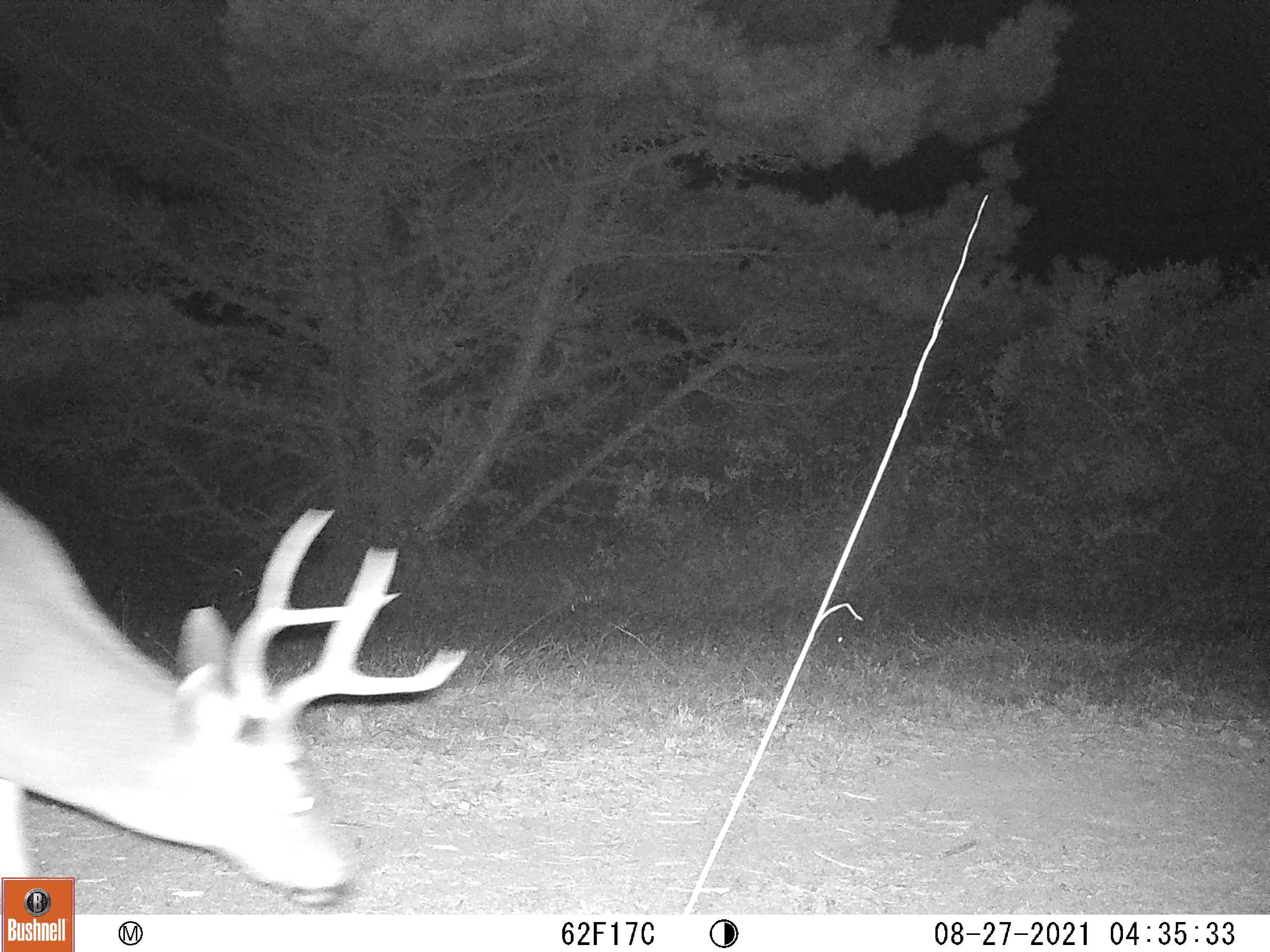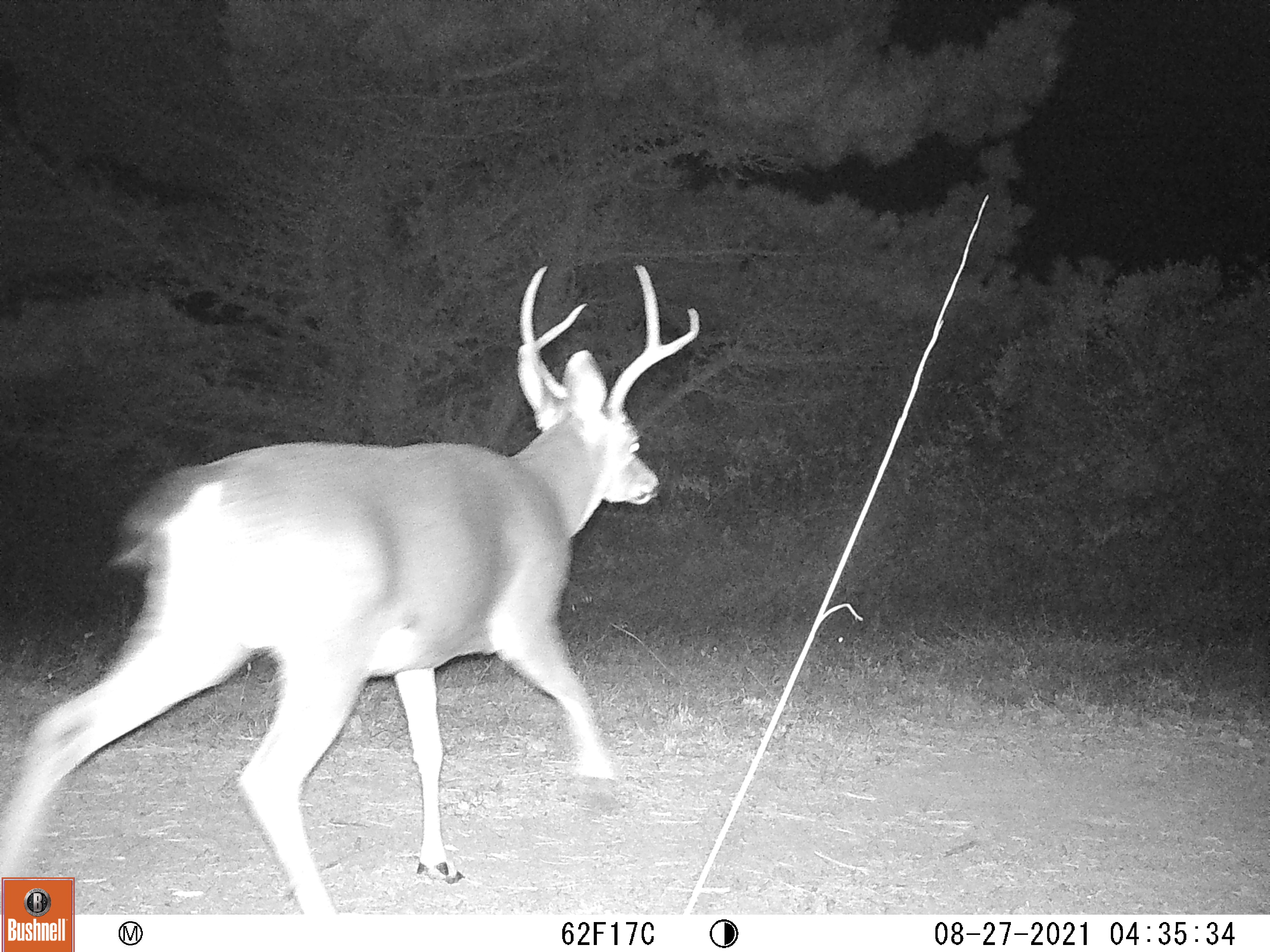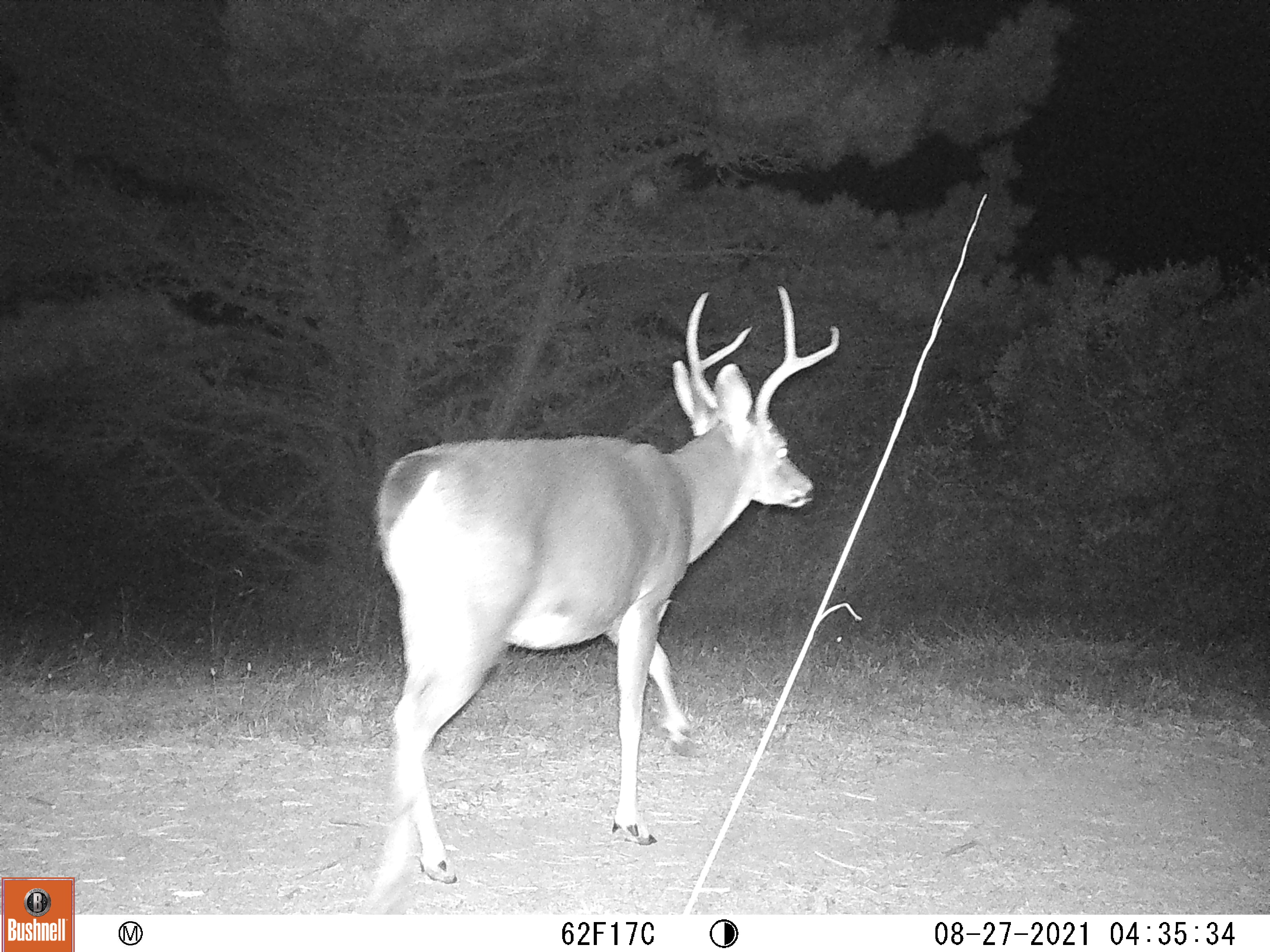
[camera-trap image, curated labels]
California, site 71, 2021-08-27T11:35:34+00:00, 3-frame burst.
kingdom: Animalia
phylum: Chordata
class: Mammalia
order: Artiodactyla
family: Cervidae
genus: Odocoileus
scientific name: Odocoileus hemionus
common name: mule deer